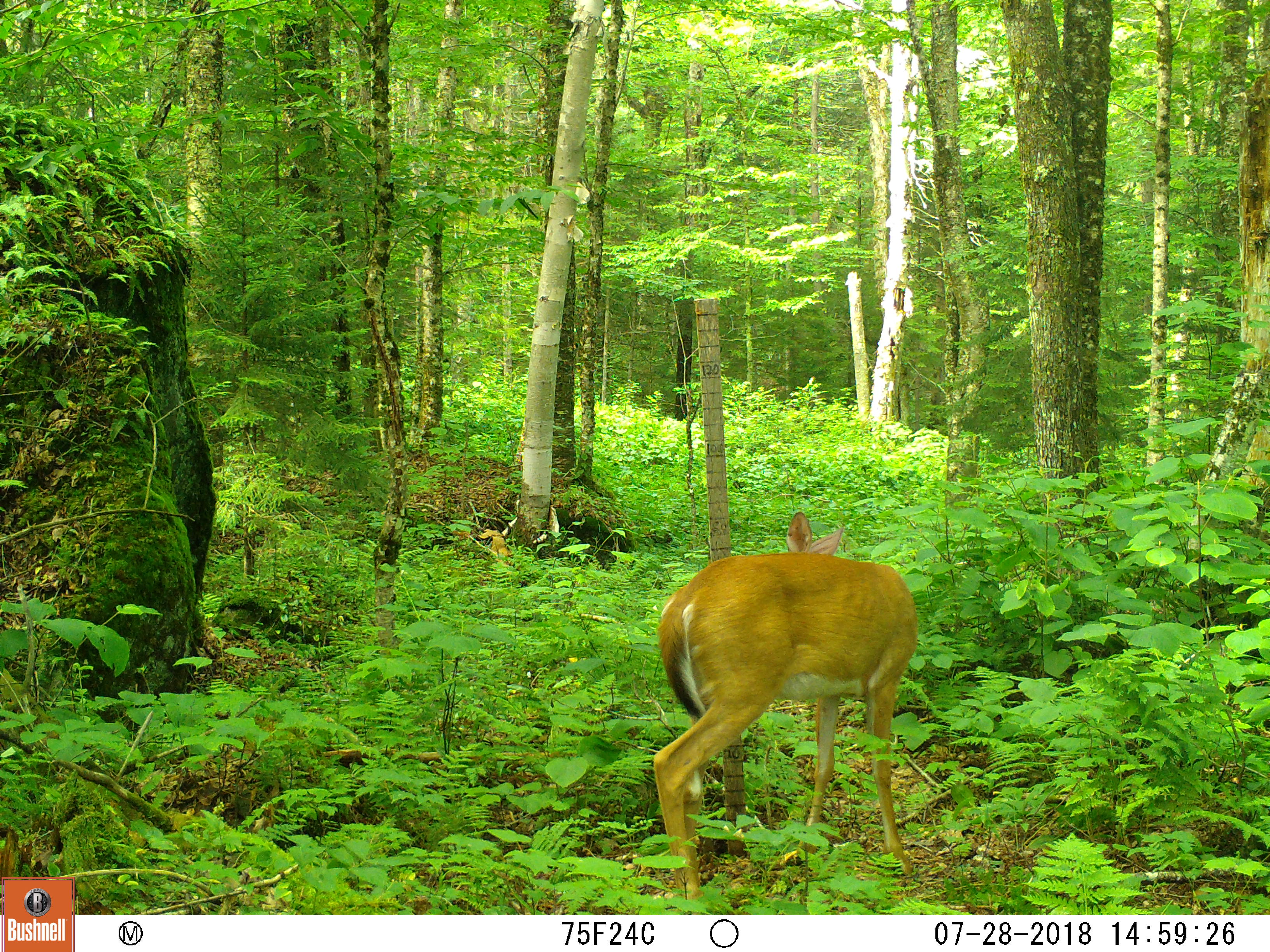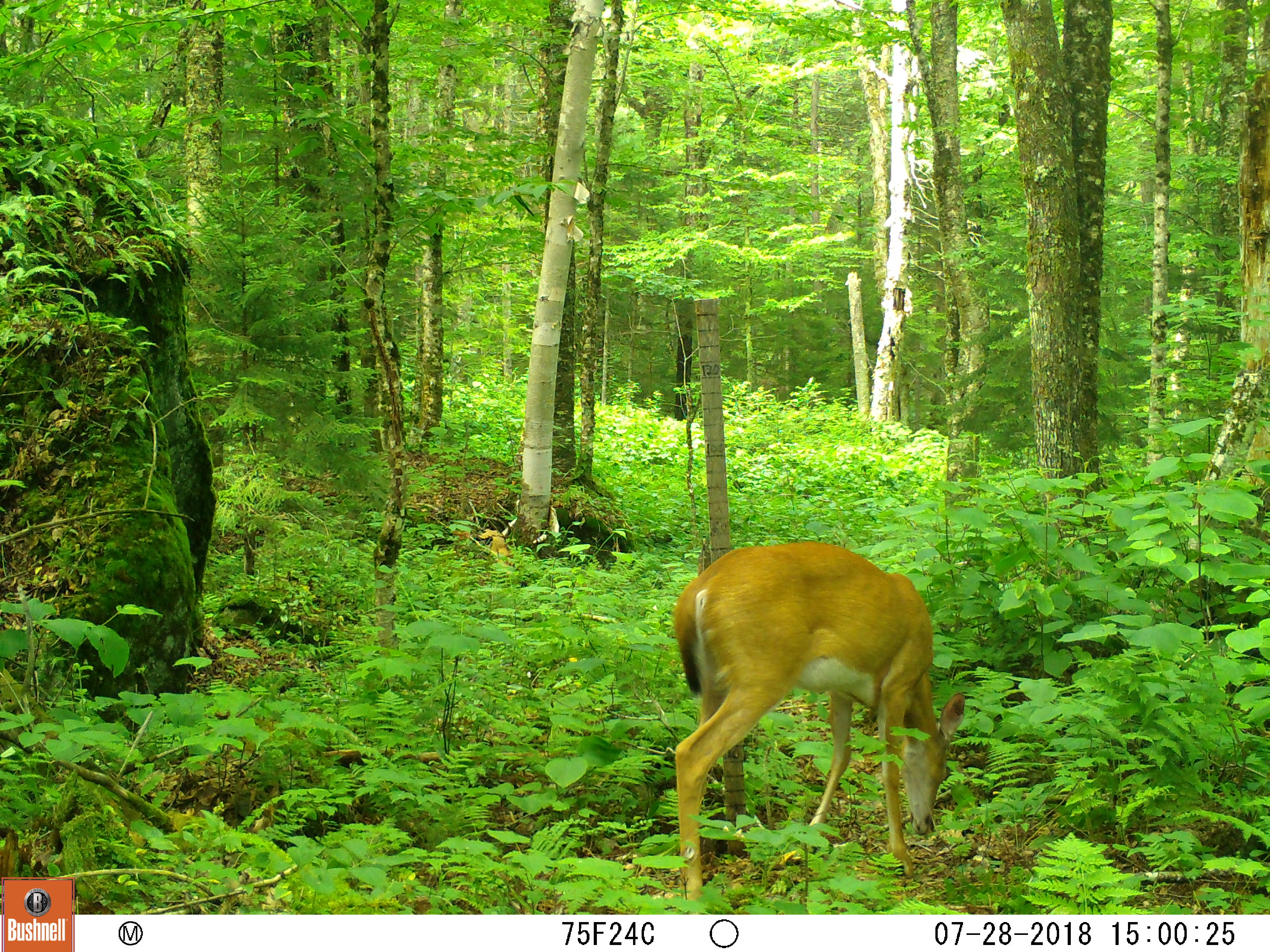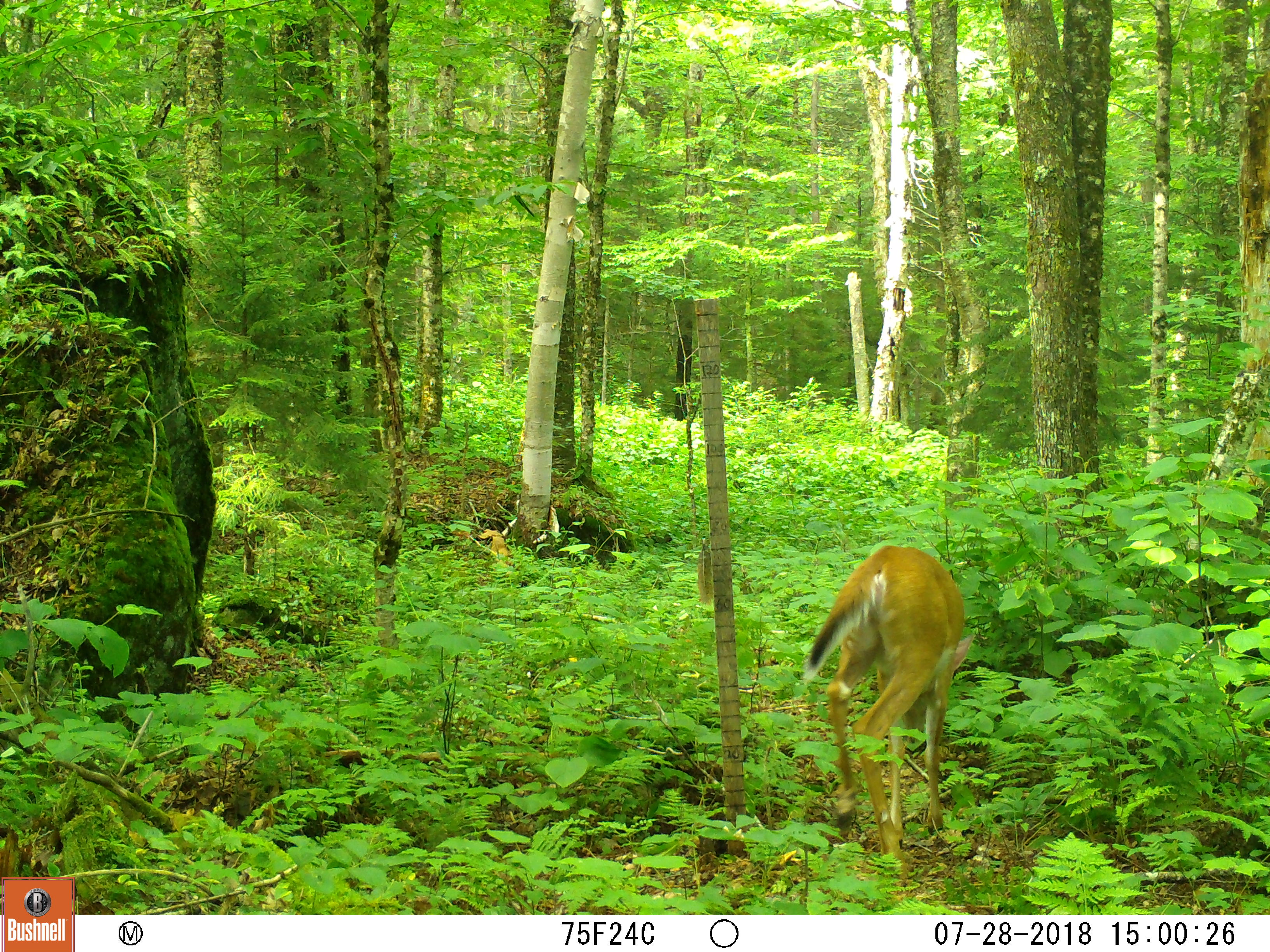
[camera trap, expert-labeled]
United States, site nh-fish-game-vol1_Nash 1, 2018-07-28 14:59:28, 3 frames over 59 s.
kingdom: Animalia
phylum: Chordata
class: Mammalia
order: Artiodactyla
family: Cervidae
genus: Odocoileus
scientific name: Odocoileus virginianus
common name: white-tailed deer